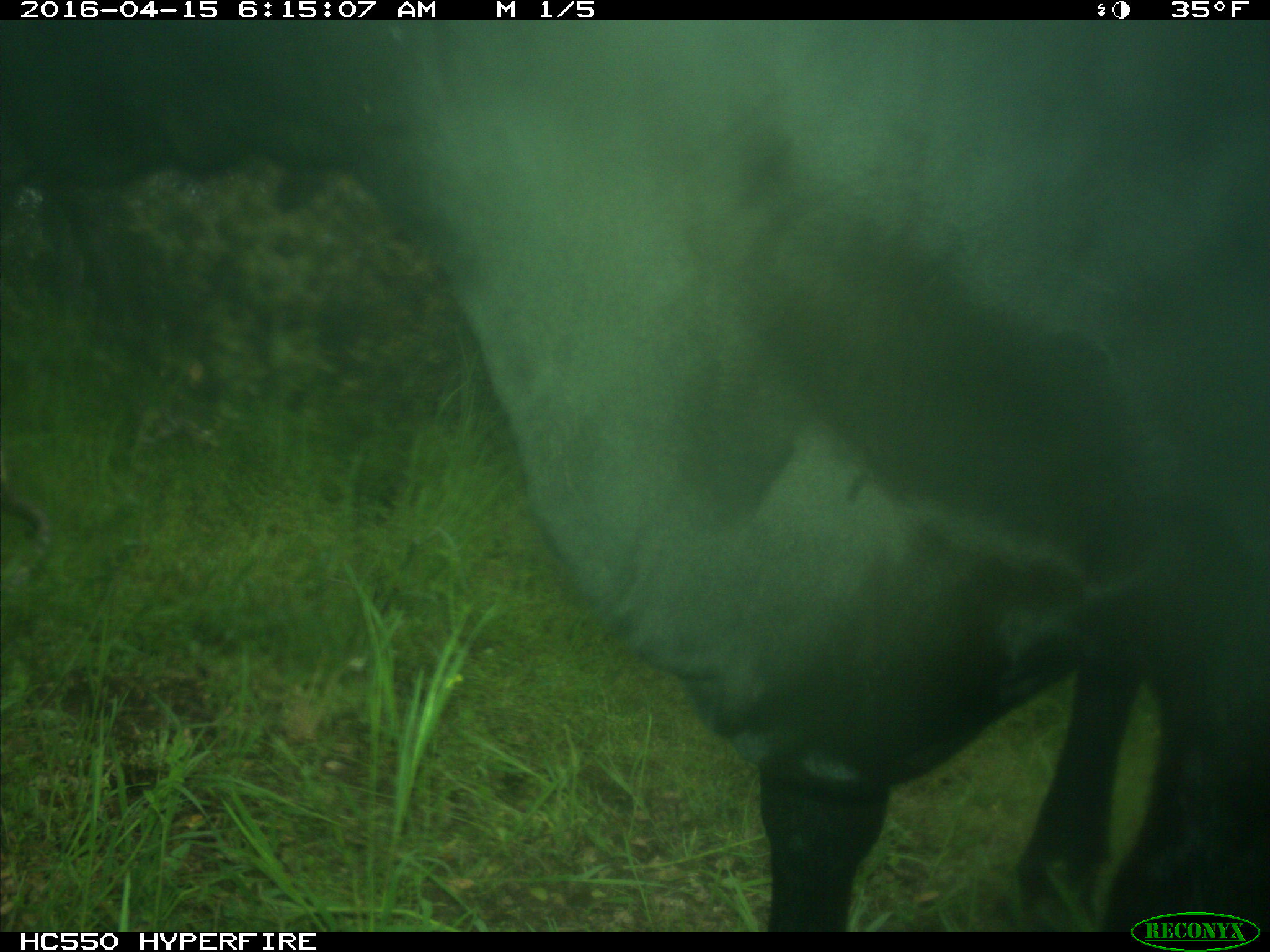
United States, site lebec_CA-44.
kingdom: Animalia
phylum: Chordata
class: Mammalia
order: Artiodactyla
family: Bovidae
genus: Bos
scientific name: Bos taurus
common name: domestic cow